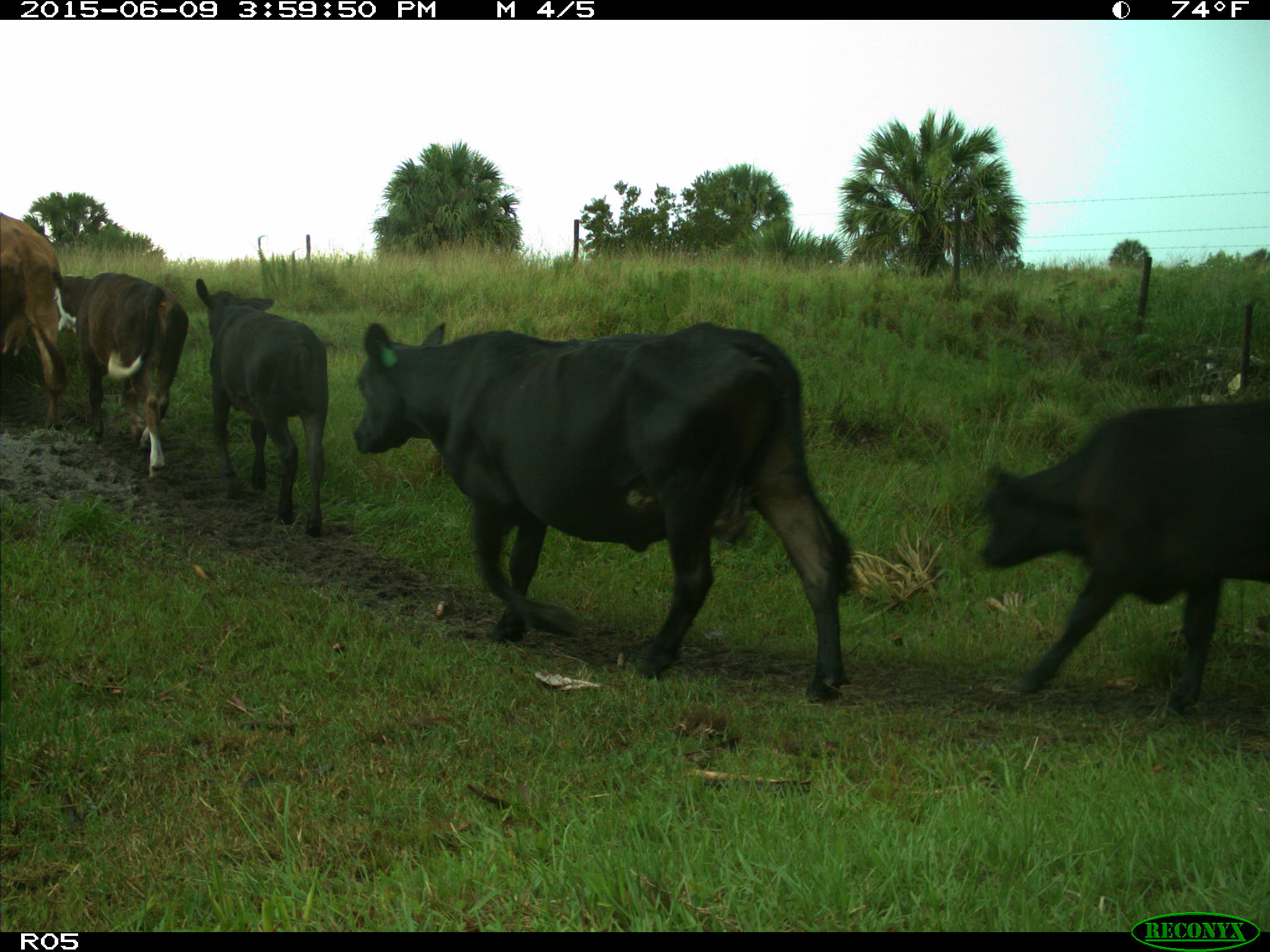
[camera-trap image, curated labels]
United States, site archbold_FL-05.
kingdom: Animalia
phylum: Chordata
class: Mammalia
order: Artiodactyla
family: Bovidae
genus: Bos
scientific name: Bos taurus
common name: domestic cow